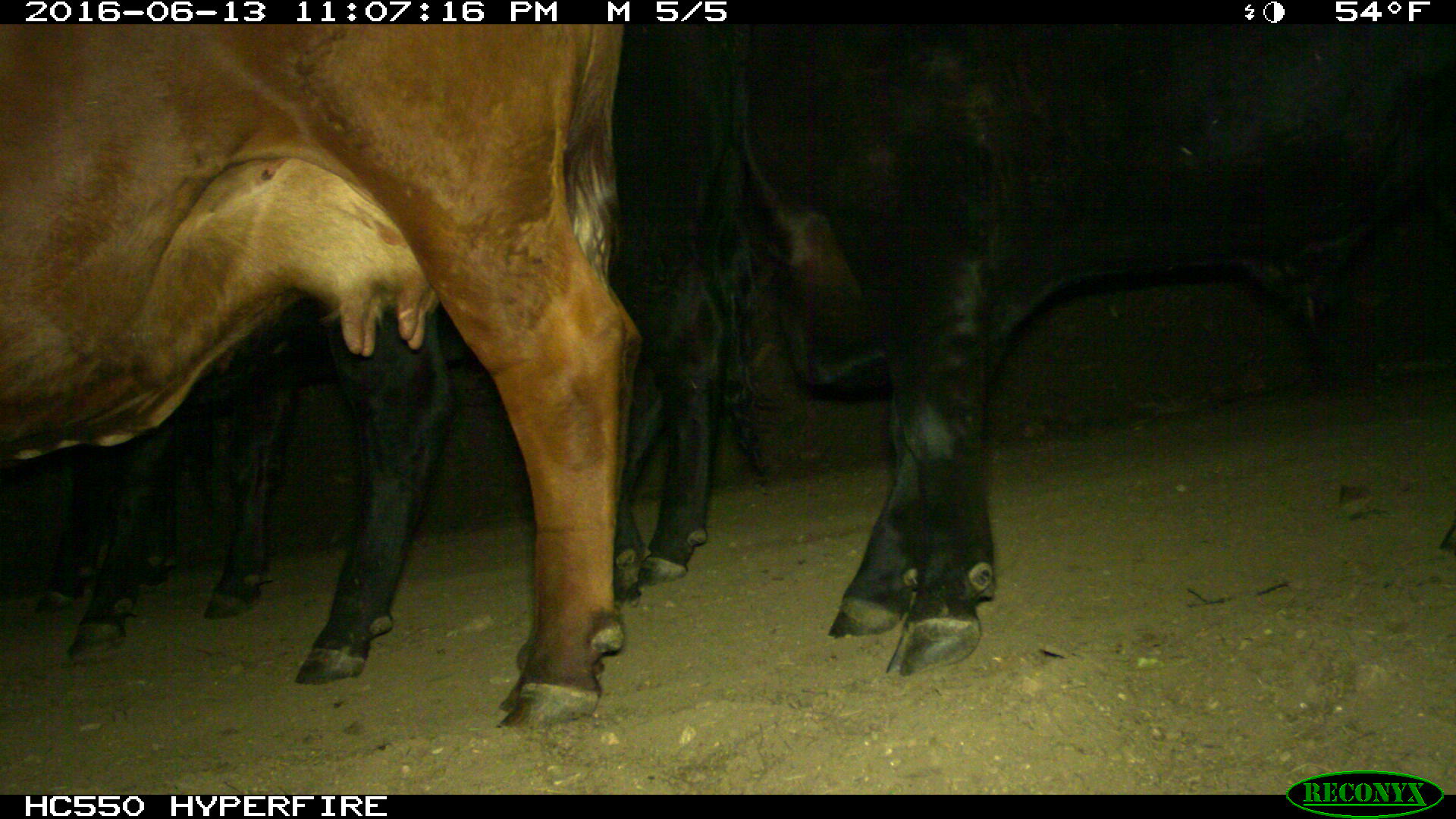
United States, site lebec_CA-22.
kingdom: Animalia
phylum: Chordata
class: Mammalia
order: Artiodactyla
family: Bovidae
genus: Bos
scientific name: Bos taurus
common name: domestic cow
Bos taurus (domestic cow).